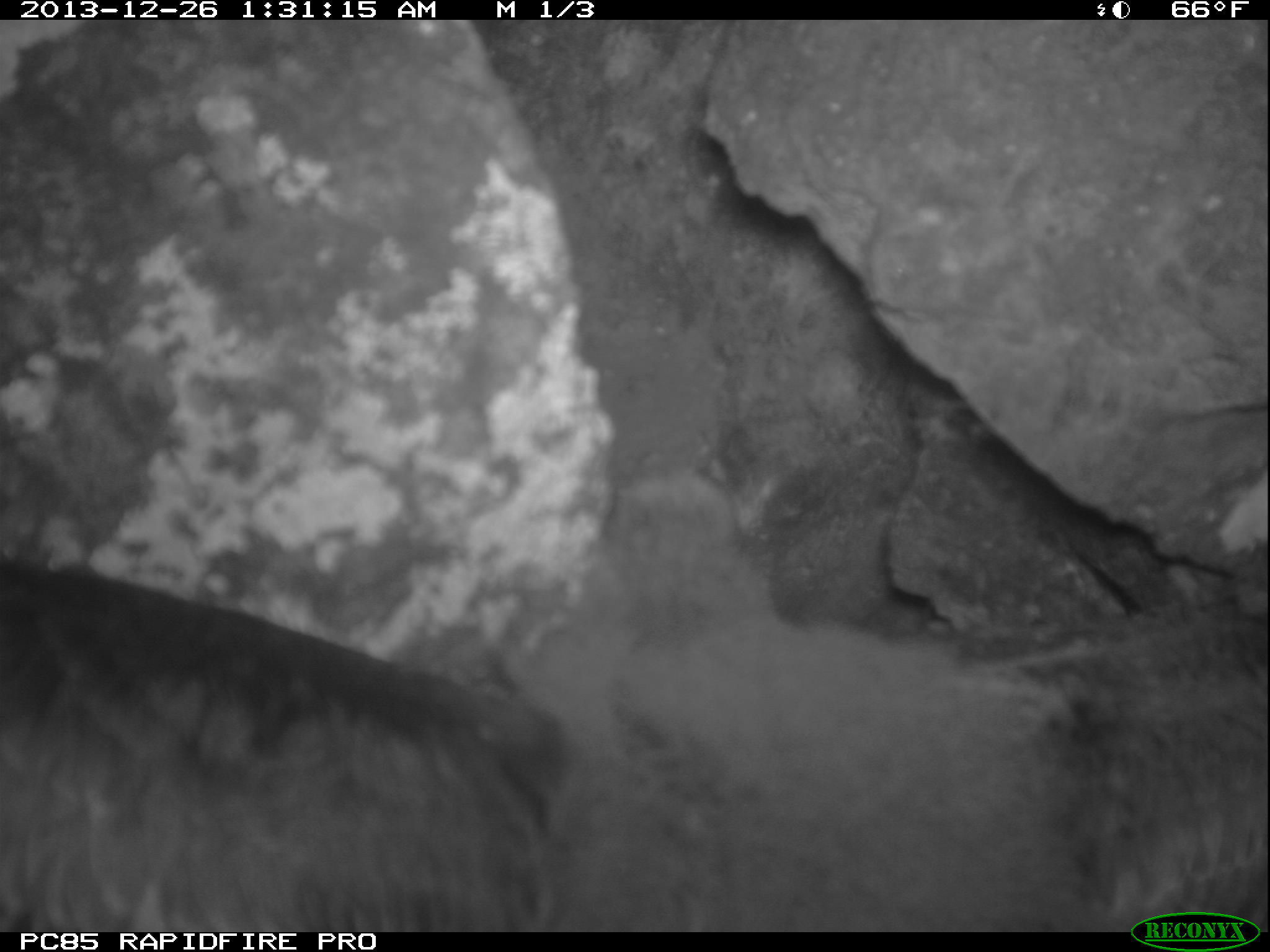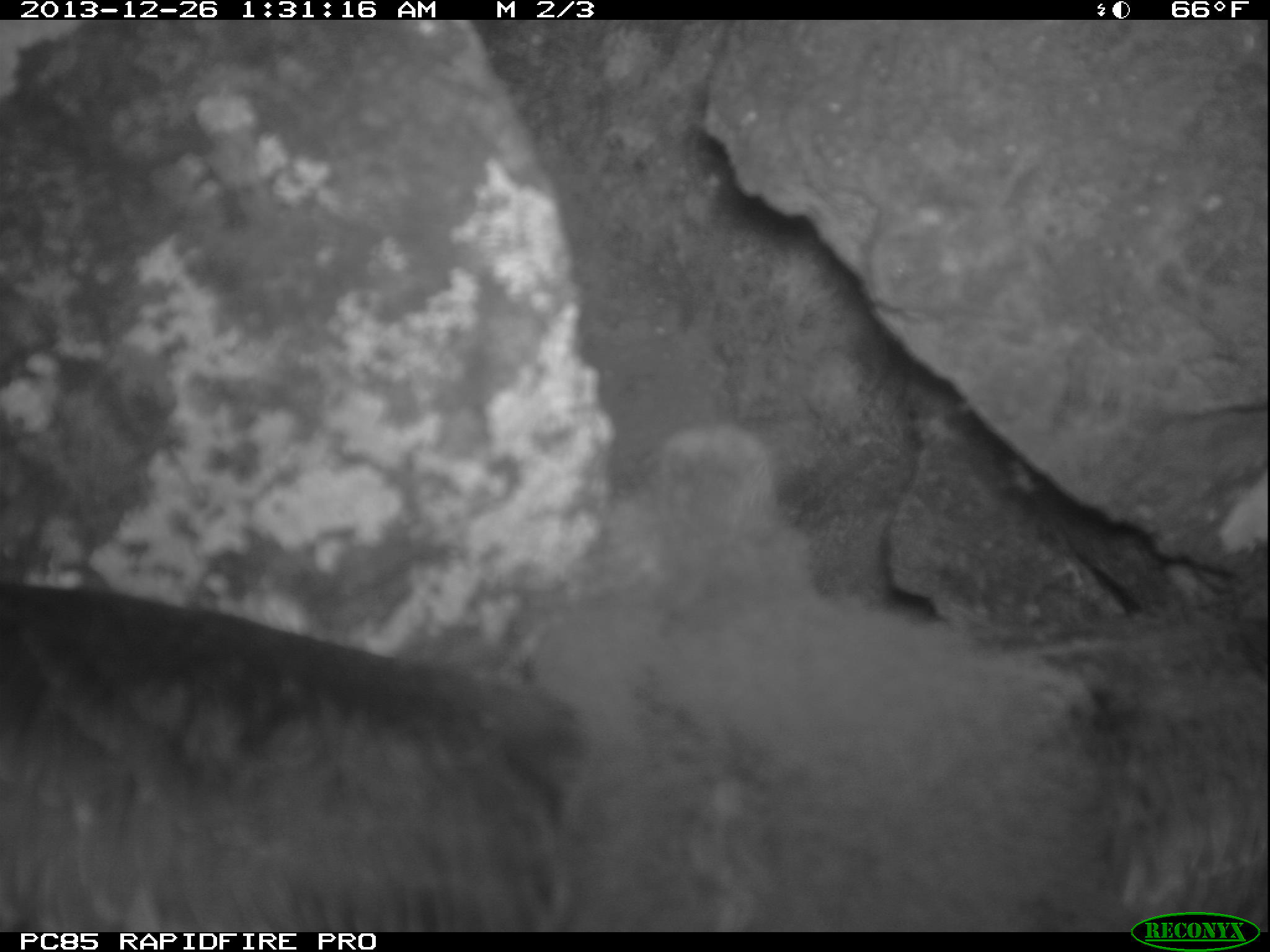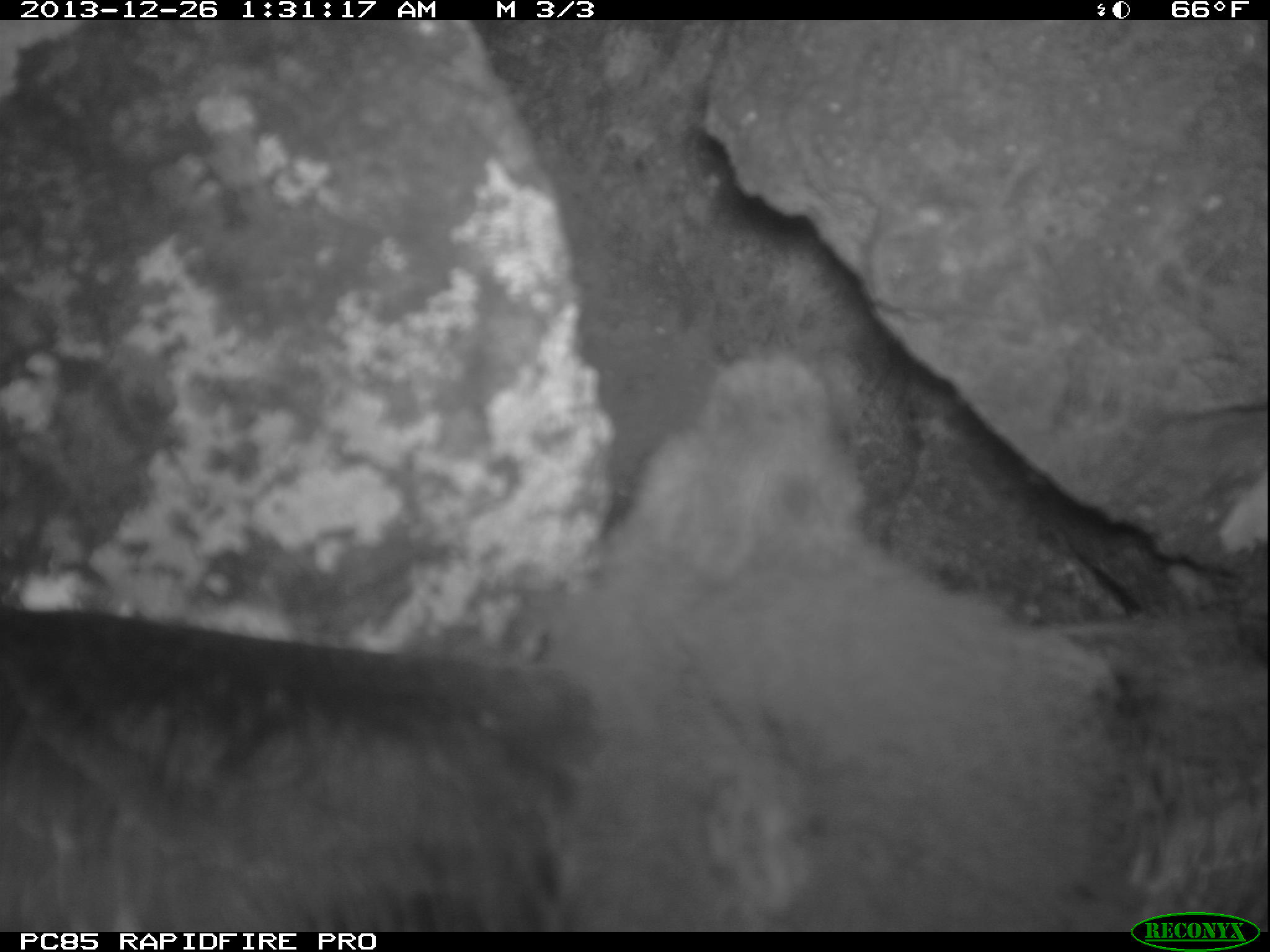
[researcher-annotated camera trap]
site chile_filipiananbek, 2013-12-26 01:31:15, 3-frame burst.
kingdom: Animalia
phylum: Chordata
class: Aves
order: Procellariiformes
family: Procellariidae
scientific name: Procellariidae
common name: petrel chick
Petrel chick (Procellariidae).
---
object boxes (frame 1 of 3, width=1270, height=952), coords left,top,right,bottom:
petrel chick: 13,457,1270,918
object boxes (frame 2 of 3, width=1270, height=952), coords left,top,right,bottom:
petrel chick: 8,425,1270,952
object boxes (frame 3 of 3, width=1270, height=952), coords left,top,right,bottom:
petrel chick: 0,353,1270,936